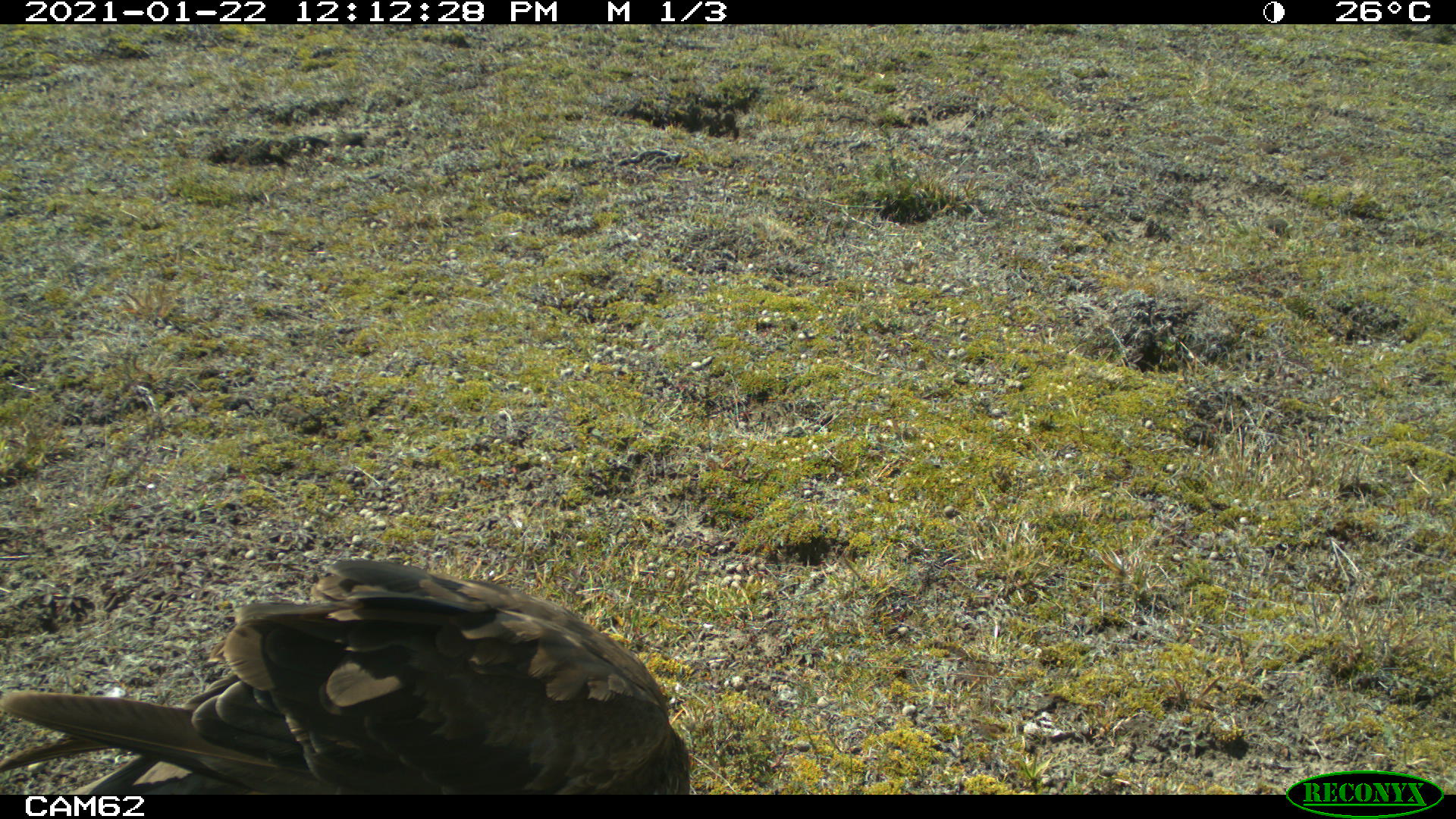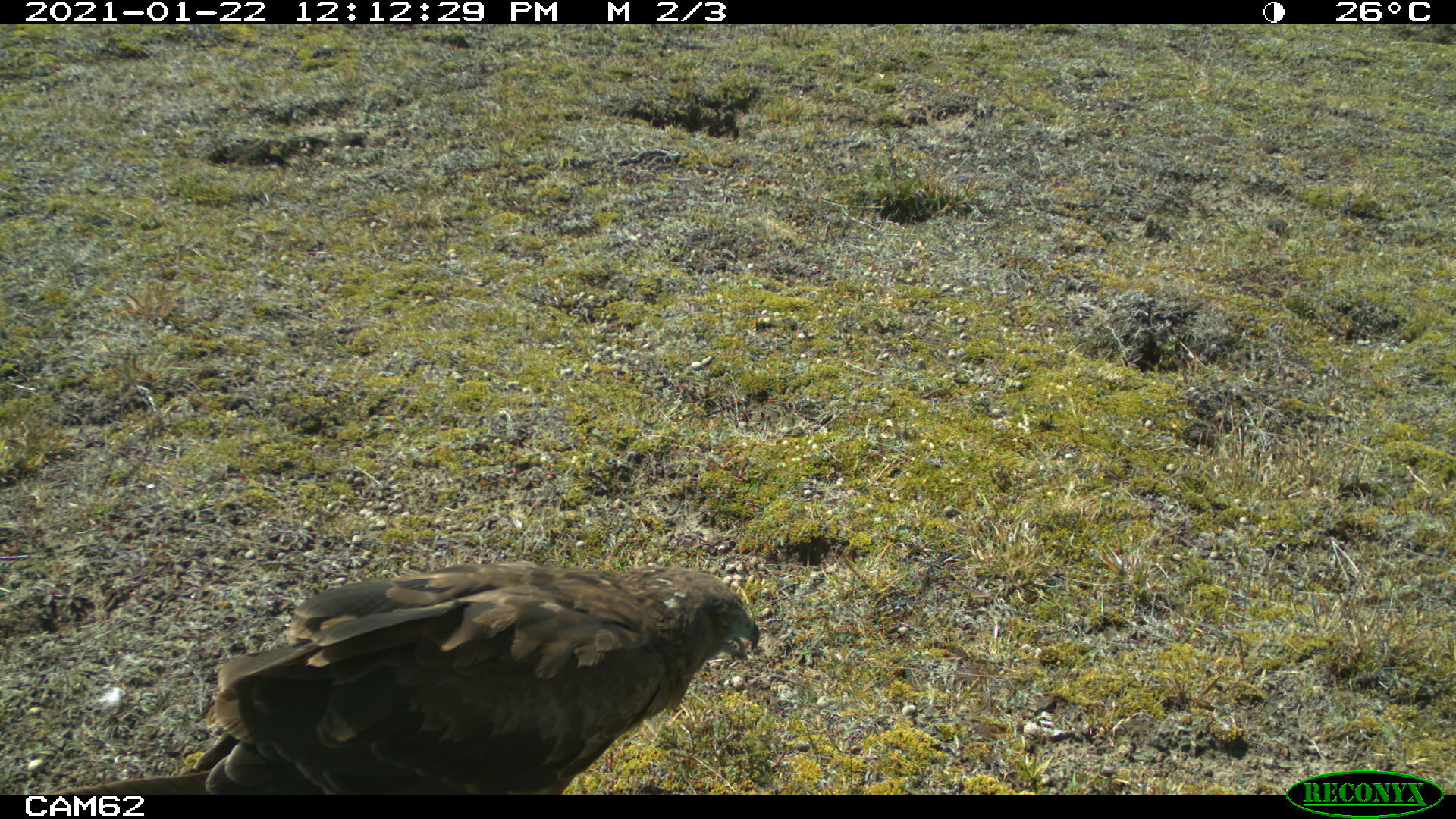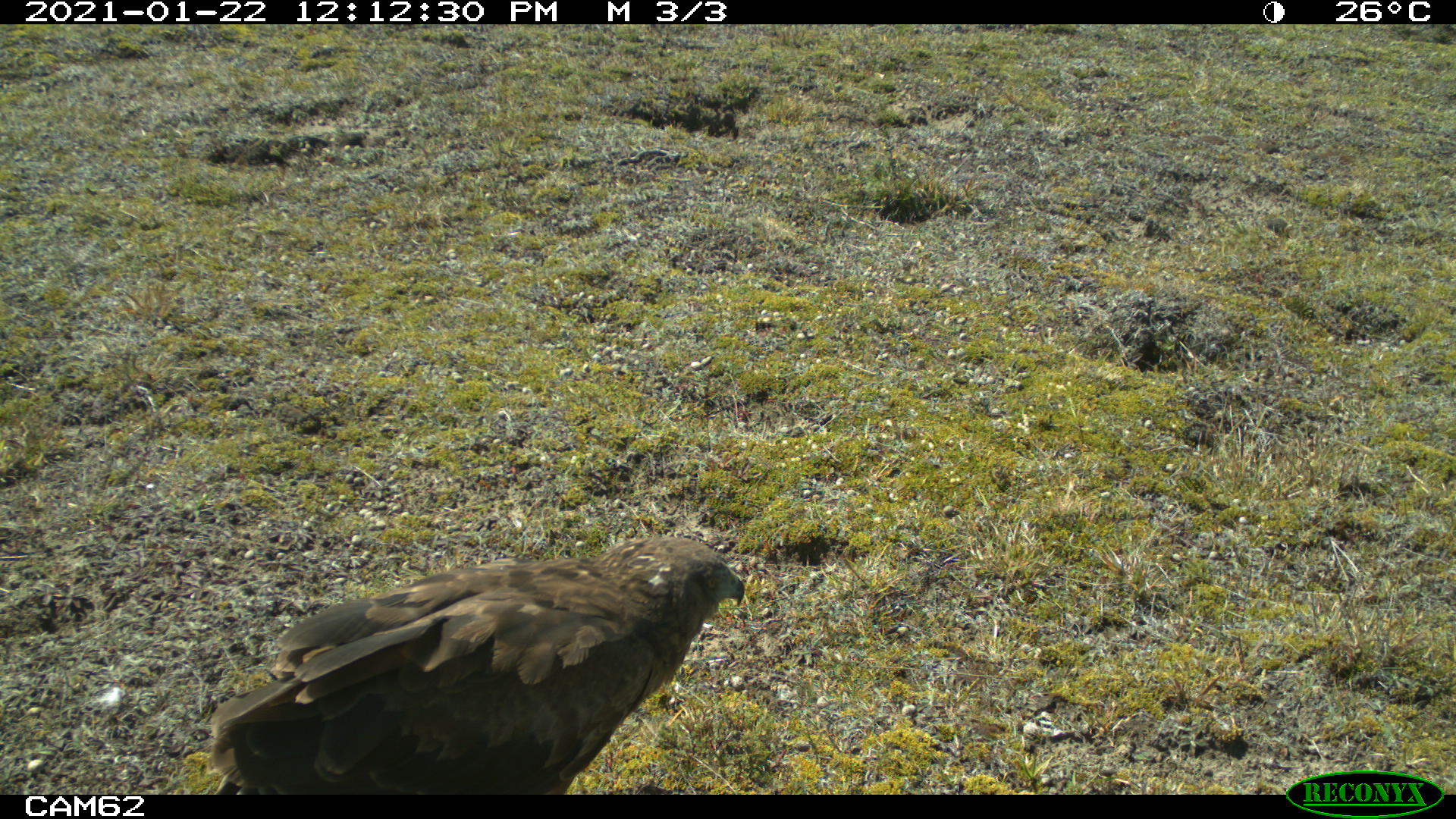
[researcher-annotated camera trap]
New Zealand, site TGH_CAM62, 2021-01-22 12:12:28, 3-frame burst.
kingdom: Animalia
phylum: Chordata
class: Aves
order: Accipitriformes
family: Accipitridae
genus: Circus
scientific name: Circus approximans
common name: swamp harrier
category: harrier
Harrier (swamp harrier) (Circus approximans).